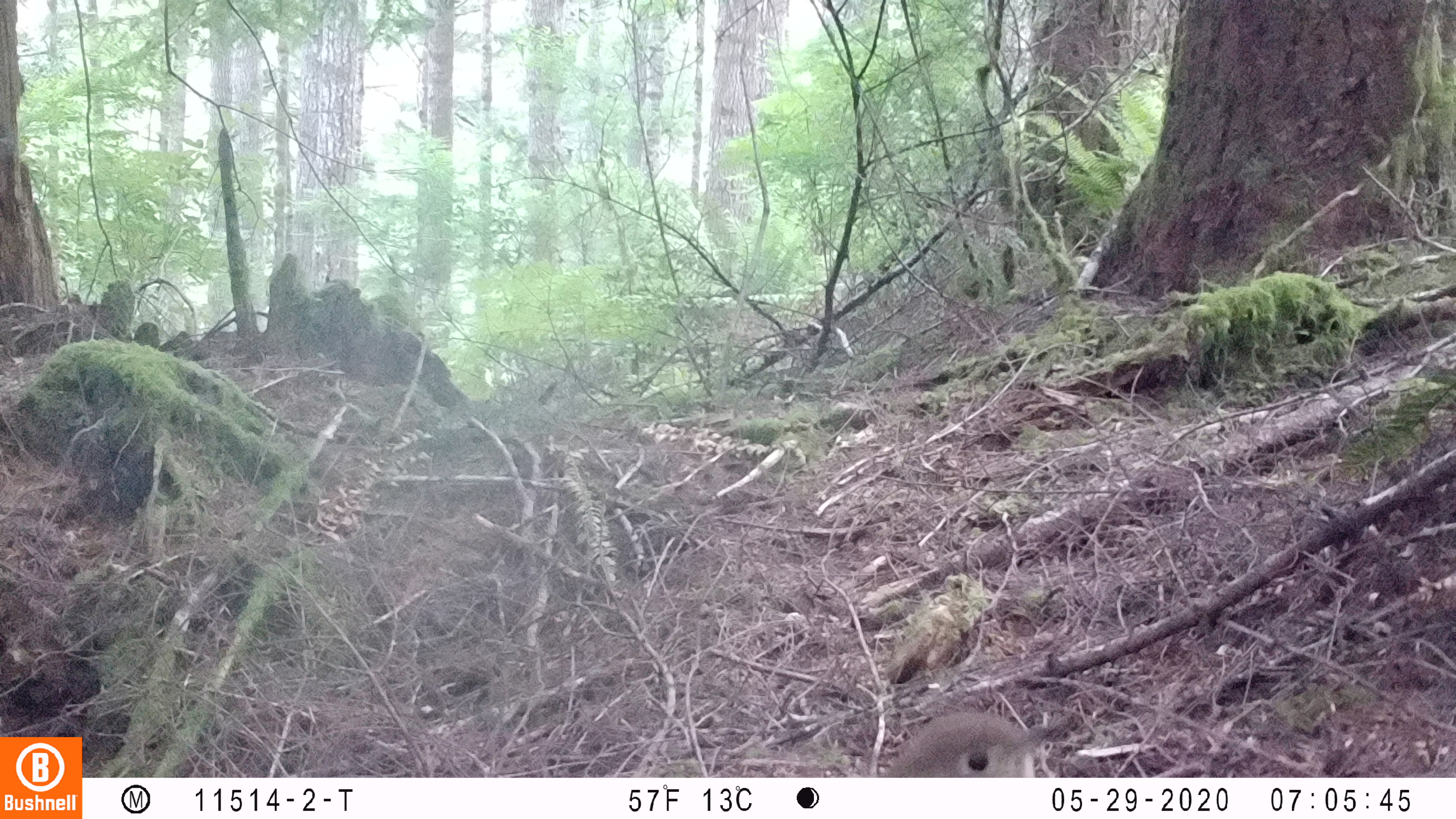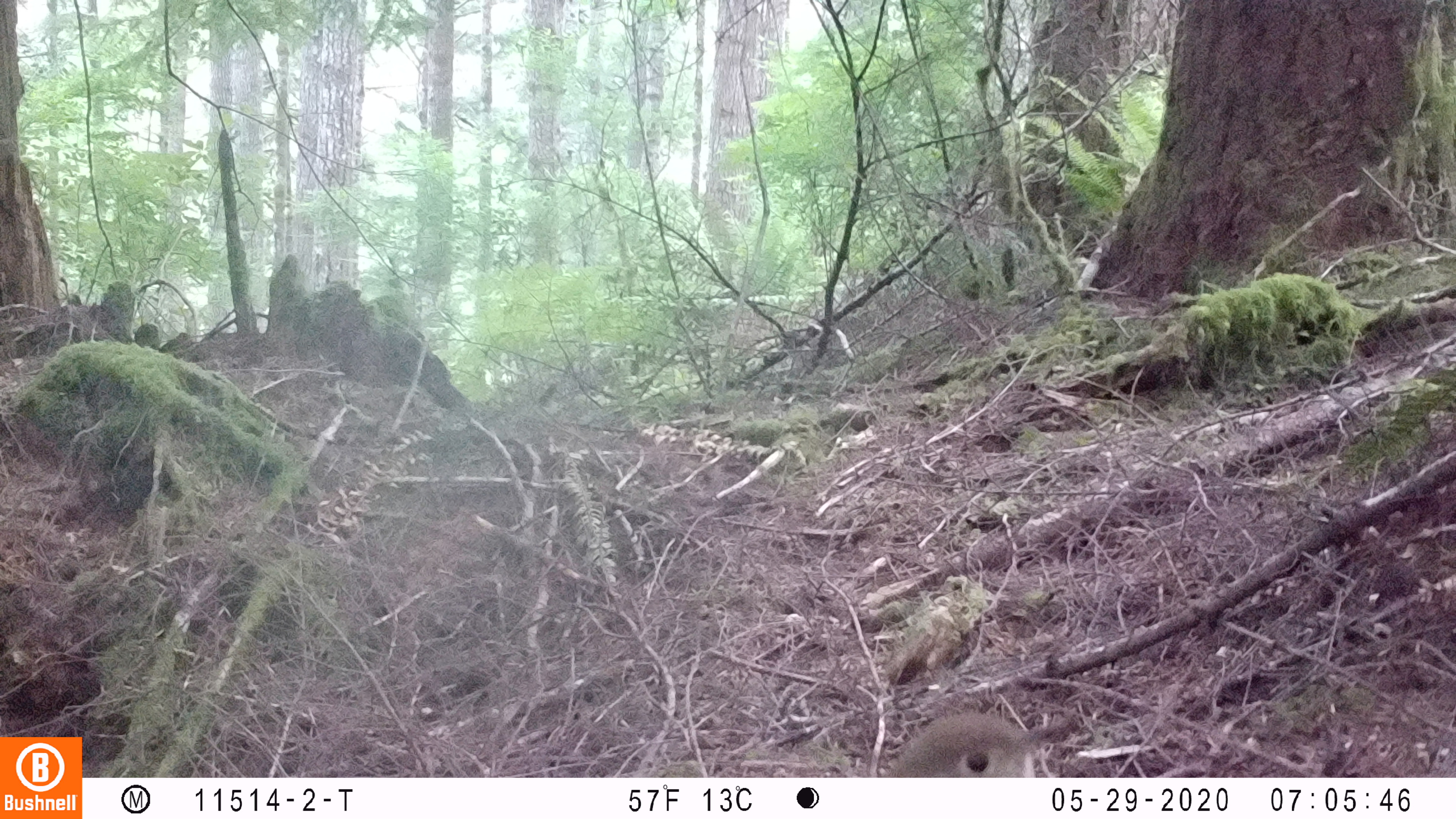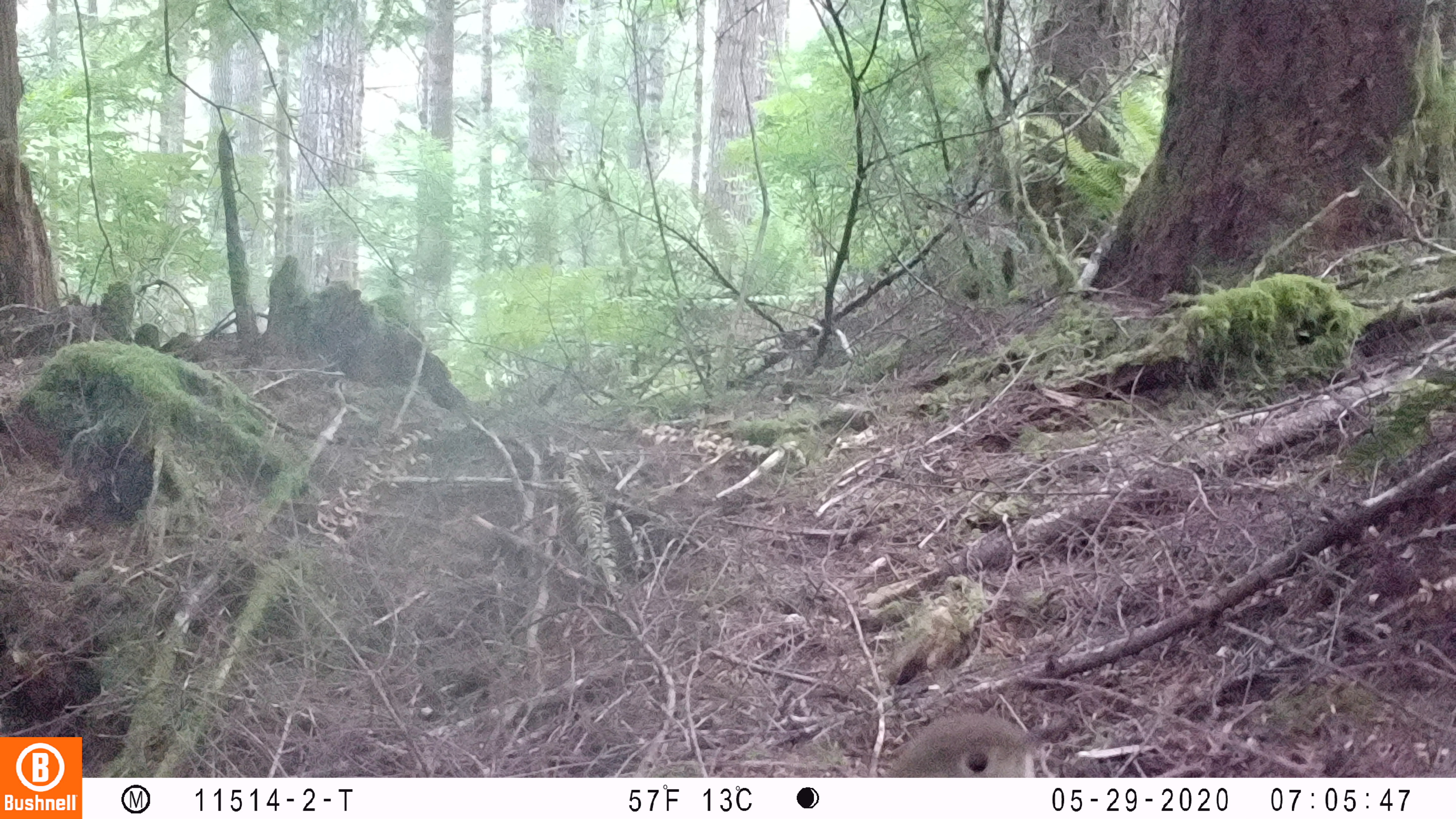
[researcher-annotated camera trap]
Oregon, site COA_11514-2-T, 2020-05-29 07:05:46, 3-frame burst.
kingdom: Animalia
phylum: Chordata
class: Aves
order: Passeriformes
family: Turdidae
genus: Catharus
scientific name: Catharus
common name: brown thrushes and nightingale-thrushes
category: catharus species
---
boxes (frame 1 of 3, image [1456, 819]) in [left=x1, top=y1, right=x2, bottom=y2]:
catharus species: [left=872, top=697, right=1084, bottom=774]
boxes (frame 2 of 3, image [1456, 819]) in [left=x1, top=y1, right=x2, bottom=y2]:
catharus species: [left=874, top=707, right=1072, bottom=775]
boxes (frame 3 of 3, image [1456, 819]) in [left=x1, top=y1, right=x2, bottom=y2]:
catharus species: [left=875, top=706, right=1072, bottom=774]